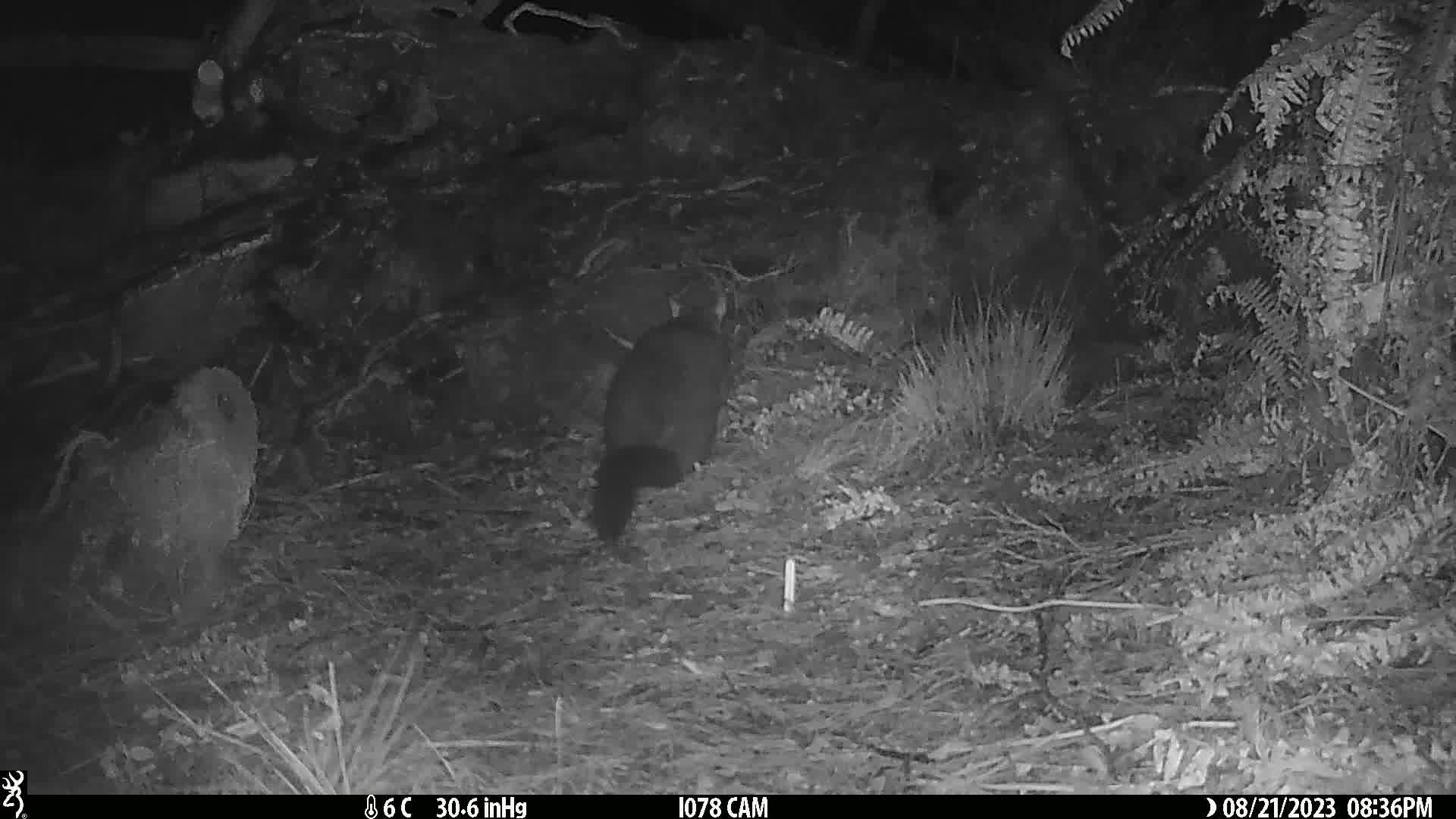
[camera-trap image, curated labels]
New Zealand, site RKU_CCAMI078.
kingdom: Animalia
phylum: Chordata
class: Mammalia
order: Diprotodontia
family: Phalangeridae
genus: Trichosurus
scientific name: Trichosurus vulpecula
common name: common brushtail possum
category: possum